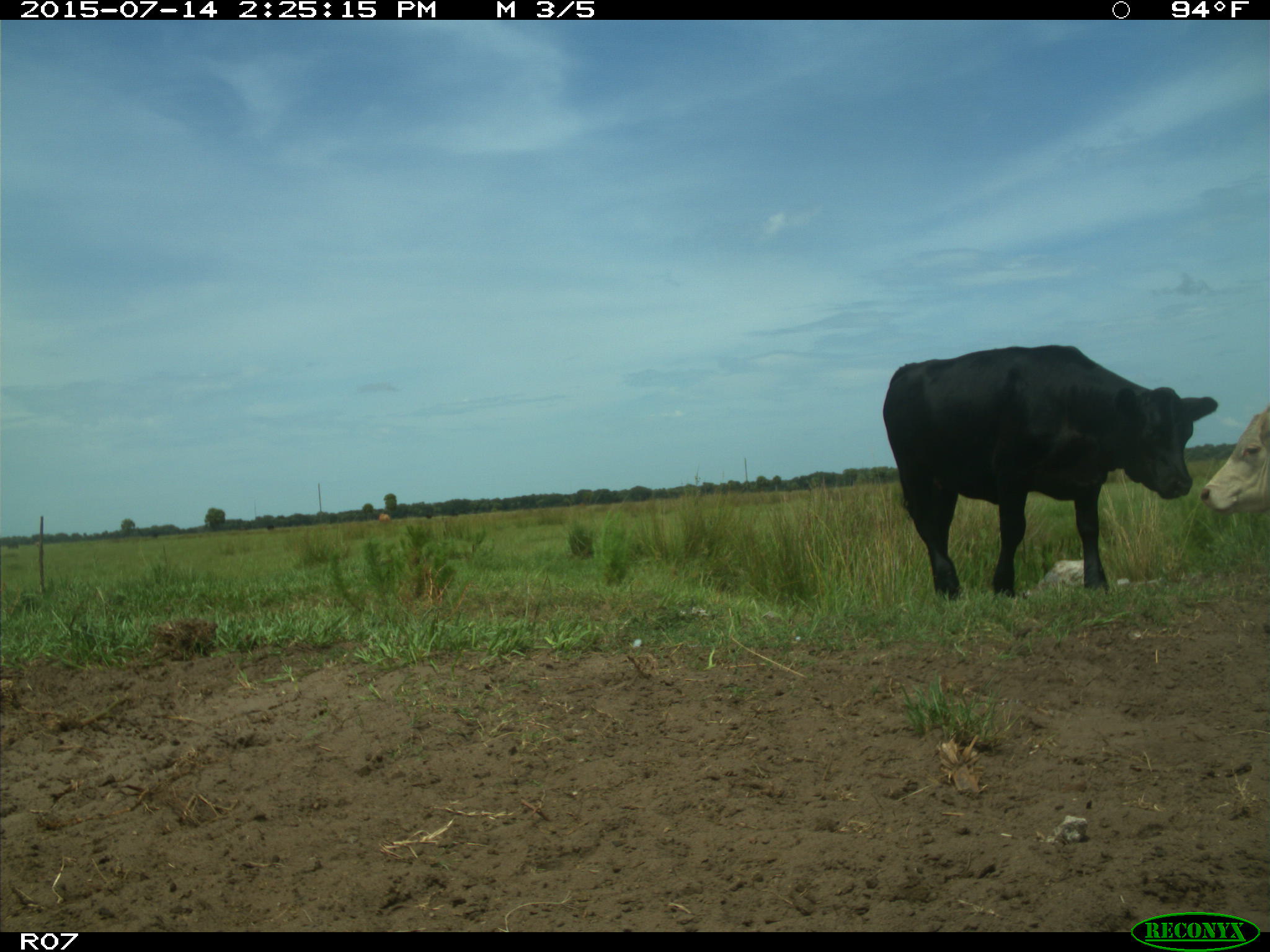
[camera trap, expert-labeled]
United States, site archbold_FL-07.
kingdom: Animalia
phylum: Chordata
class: Mammalia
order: Artiodactyla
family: Bovidae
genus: Bos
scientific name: Bos taurus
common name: domestic cow